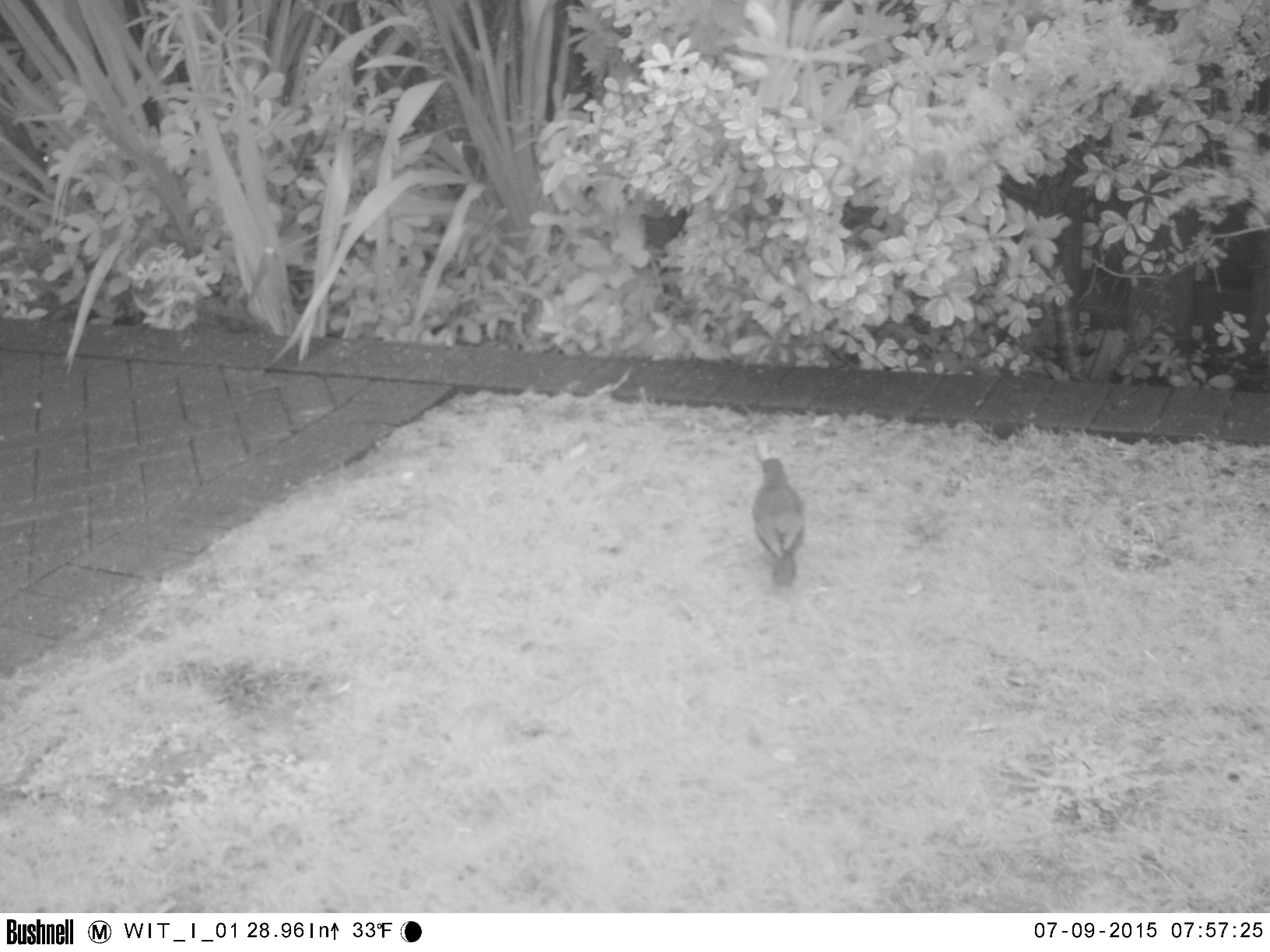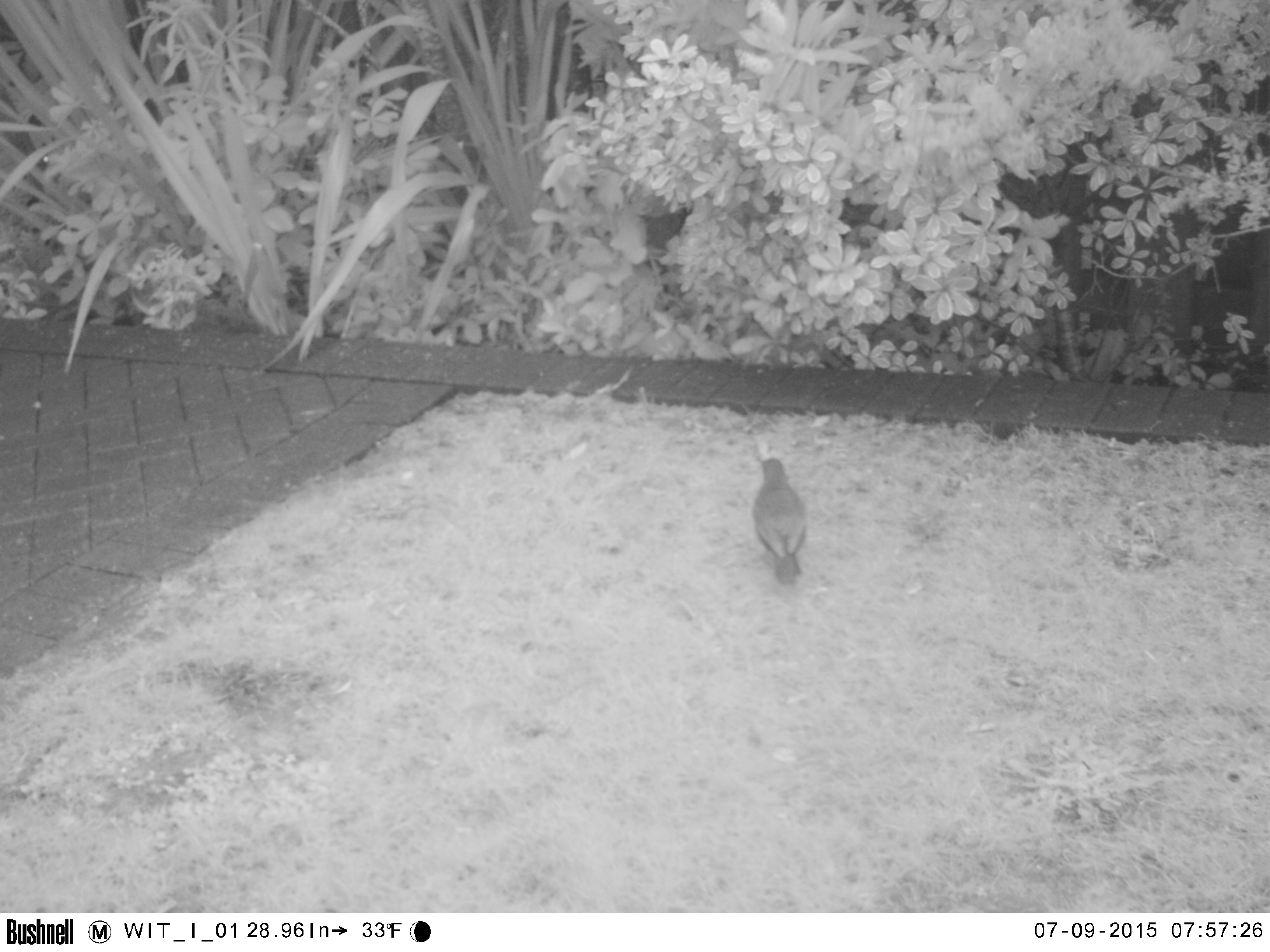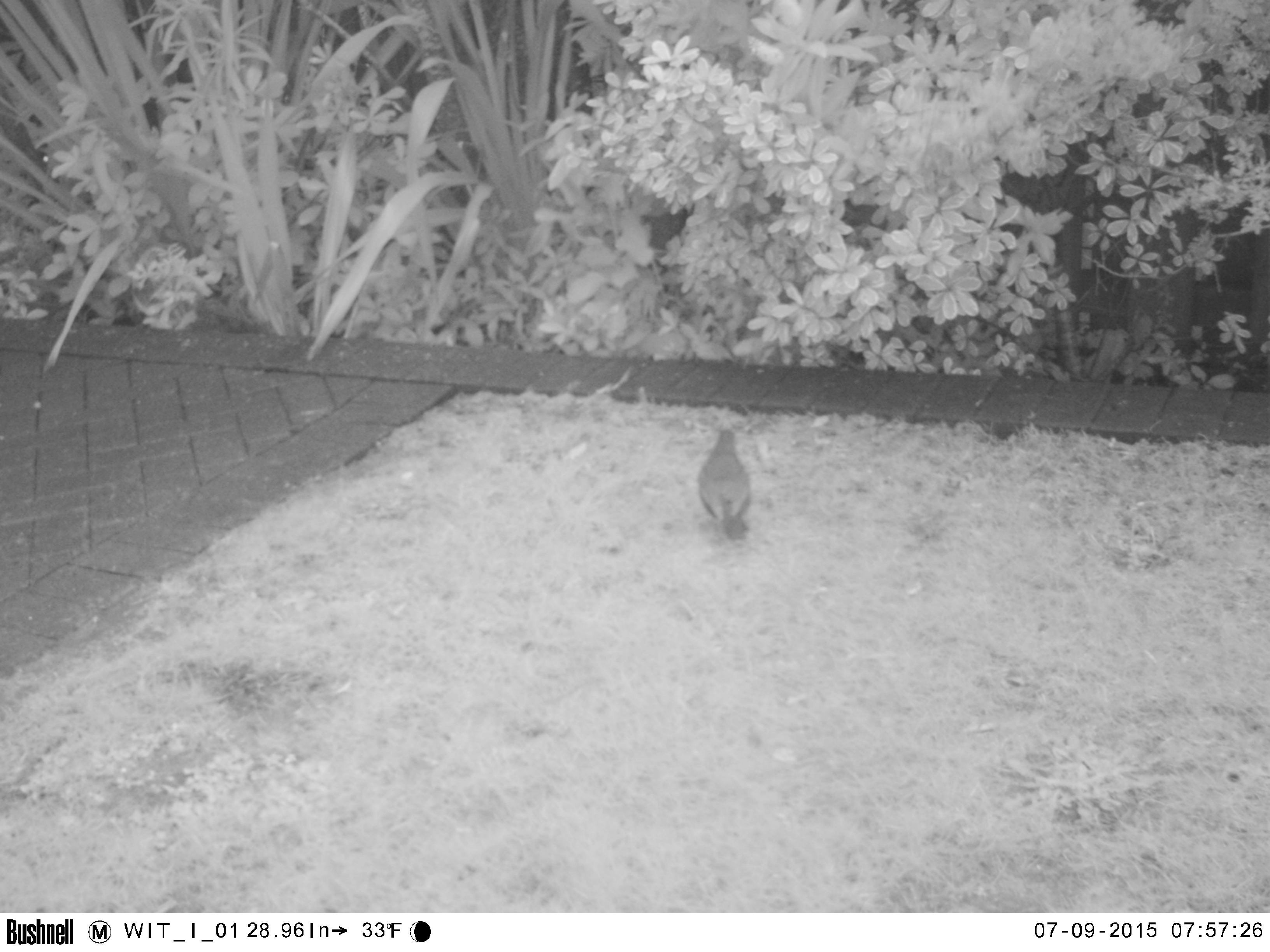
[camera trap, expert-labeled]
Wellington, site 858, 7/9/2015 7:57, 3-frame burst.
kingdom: Animalia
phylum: Chordata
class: Aves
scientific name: Aves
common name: bird